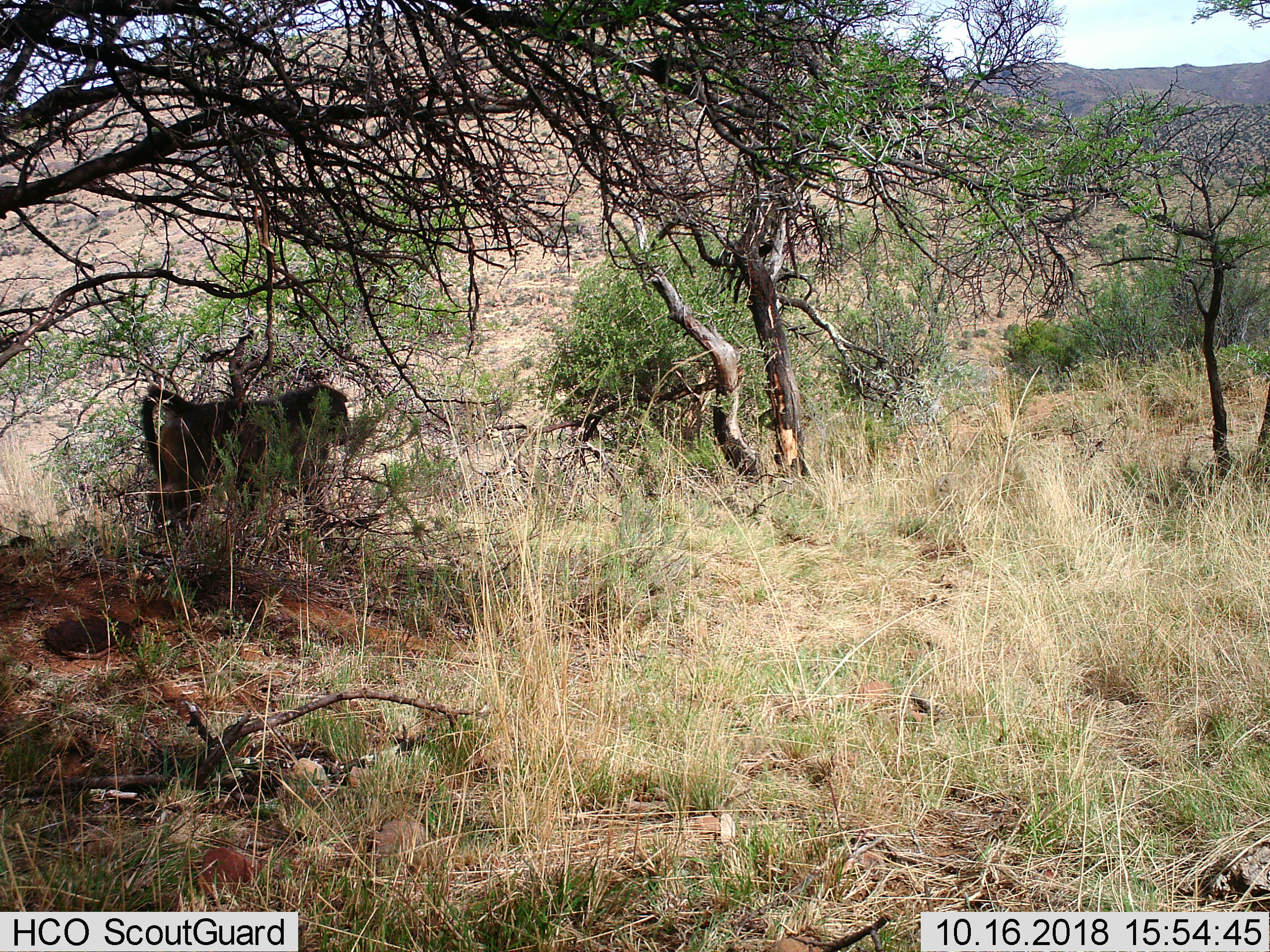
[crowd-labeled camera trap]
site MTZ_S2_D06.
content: unidentified animal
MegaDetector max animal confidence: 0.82